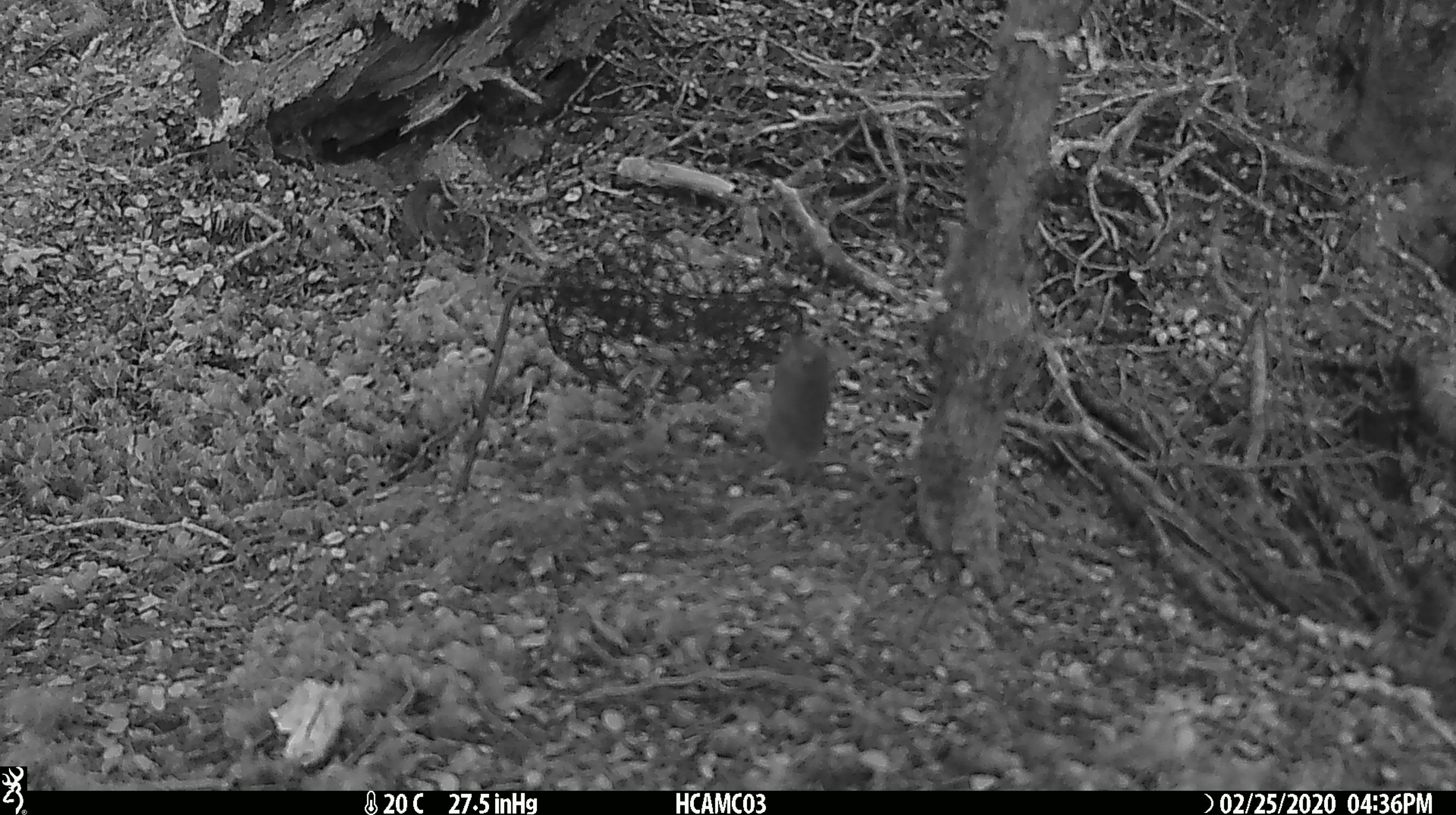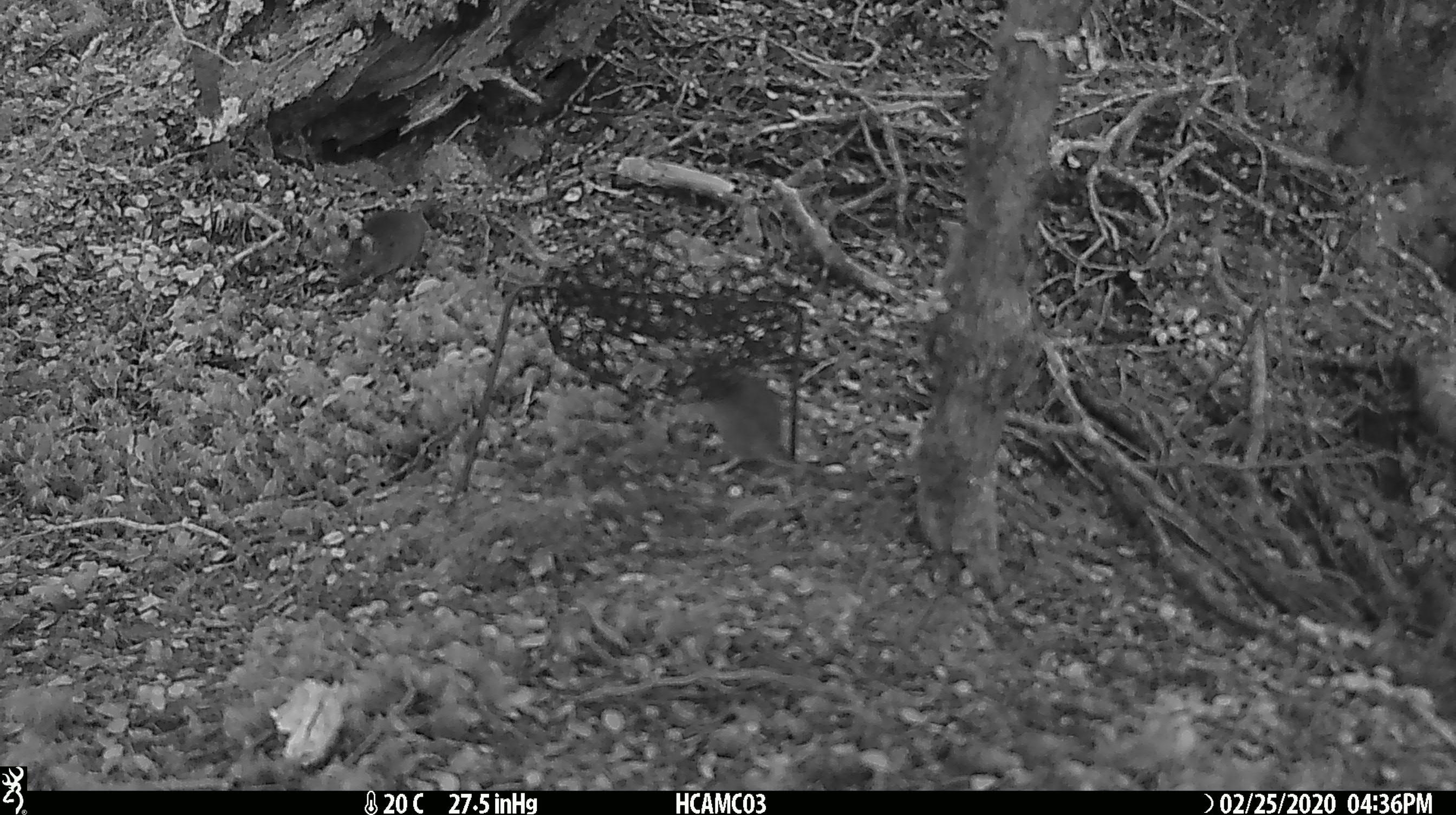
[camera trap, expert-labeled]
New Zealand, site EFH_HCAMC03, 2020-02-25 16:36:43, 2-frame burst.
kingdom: Animalia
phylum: Chordata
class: Mammalia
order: Rodentia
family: Muridae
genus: Mus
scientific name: Mus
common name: mouse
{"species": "mouse (Mus)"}